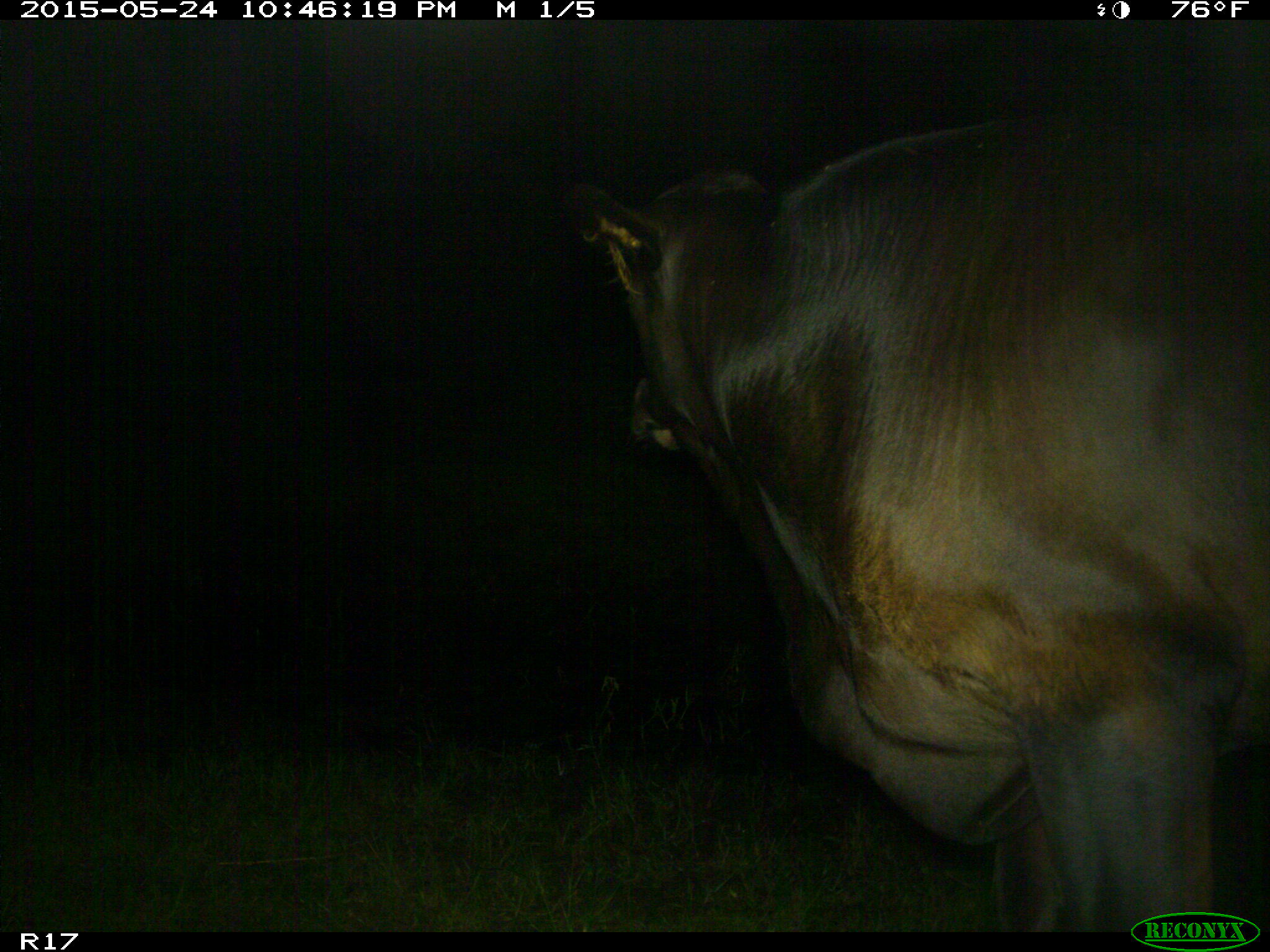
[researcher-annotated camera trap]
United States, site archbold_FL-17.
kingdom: Animalia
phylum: Chordata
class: Mammalia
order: Artiodactyla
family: Bovidae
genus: Bos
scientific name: Bos taurus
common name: domestic cow